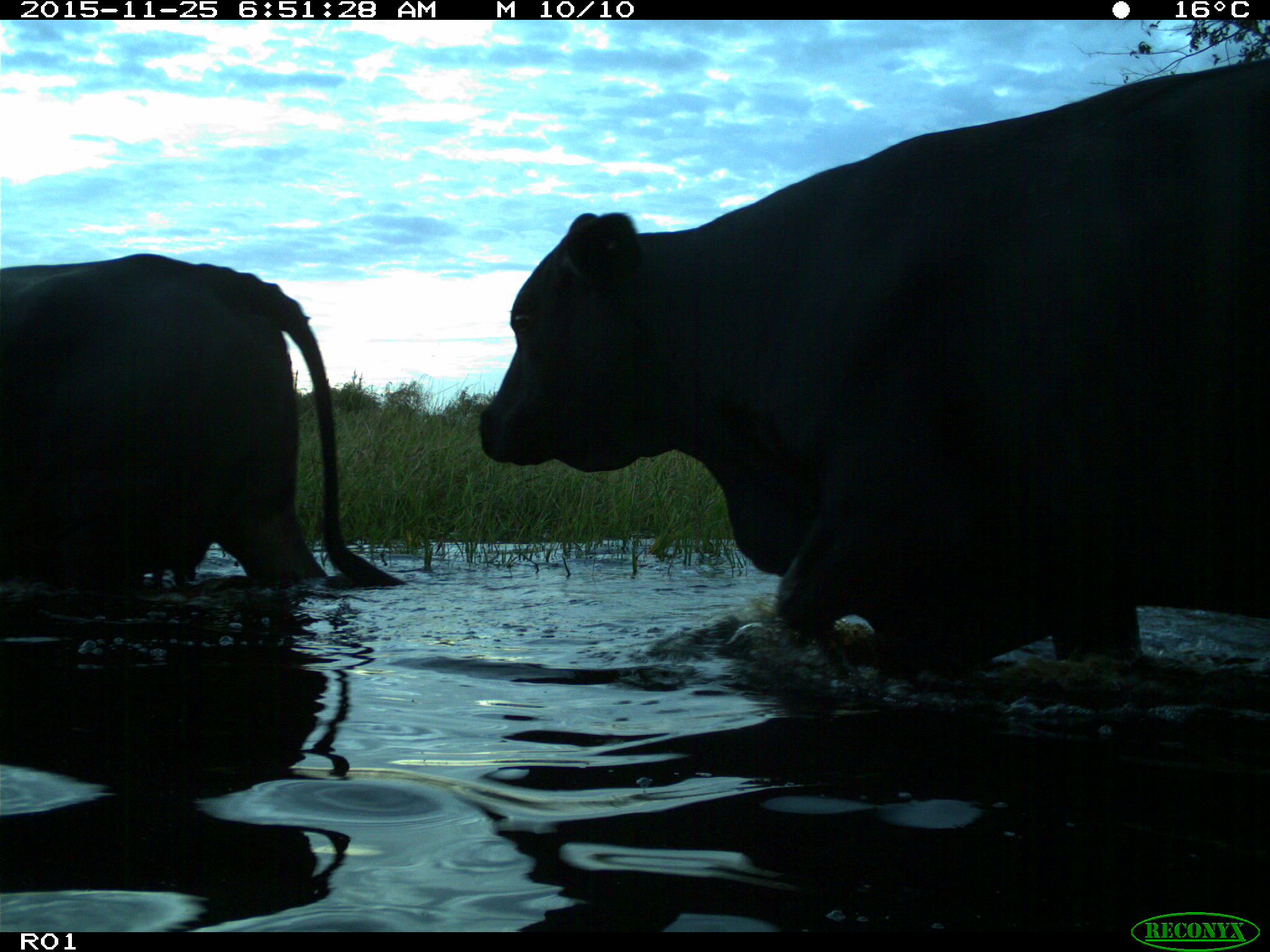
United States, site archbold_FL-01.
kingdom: Animalia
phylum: Chordata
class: Mammalia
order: Artiodactyla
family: Bovidae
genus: Bos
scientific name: Bos taurus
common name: domestic cow